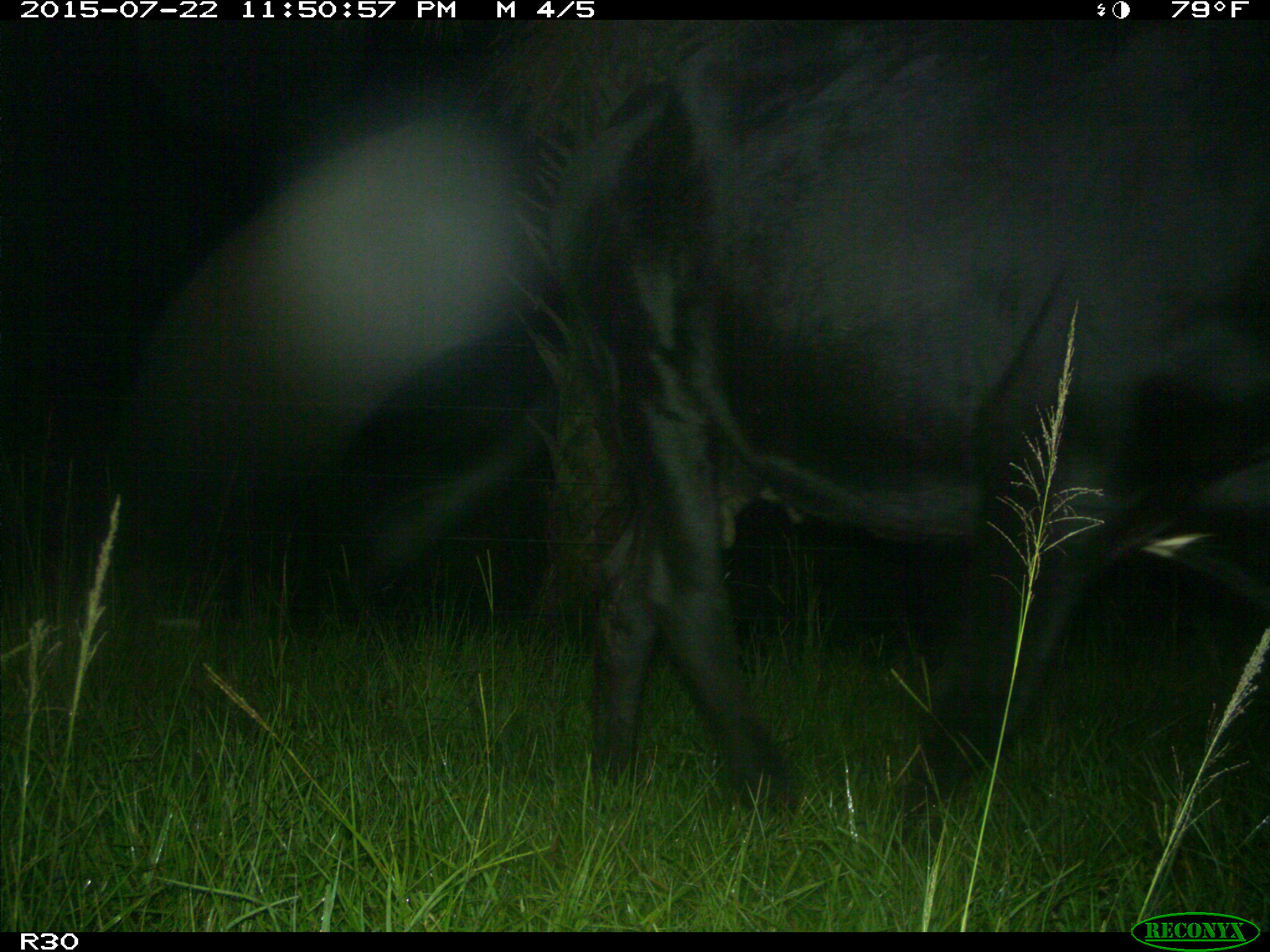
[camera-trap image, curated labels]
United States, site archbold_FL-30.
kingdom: Animalia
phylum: Chordata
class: Mammalia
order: Artiodactyla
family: Bovidae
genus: Bos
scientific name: Bos taurus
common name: domestic cow